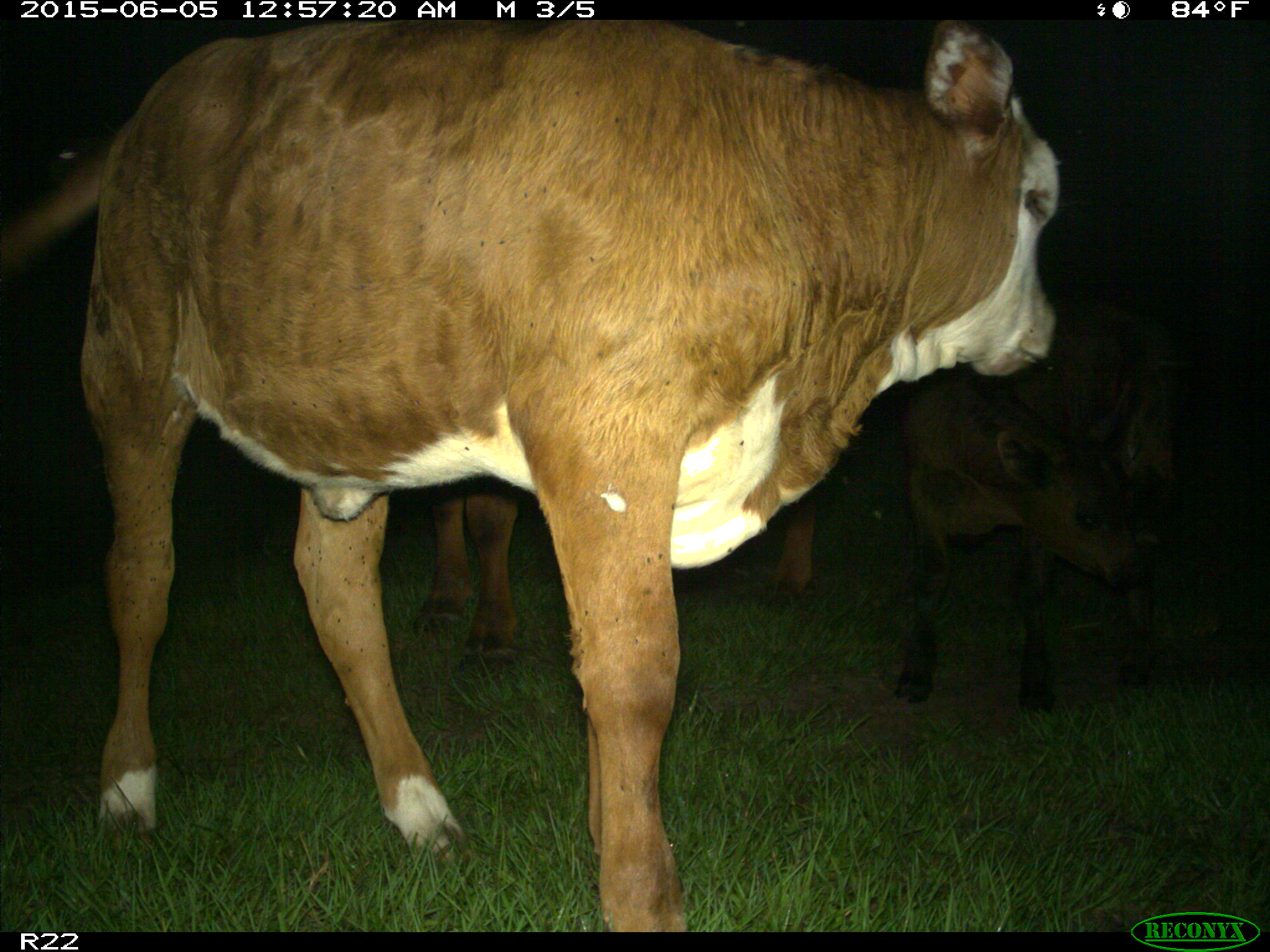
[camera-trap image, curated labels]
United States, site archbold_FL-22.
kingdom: Animalia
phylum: Chordata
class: Mammalia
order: Artiodactyla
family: Bovidae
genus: Bos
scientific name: Bos taurus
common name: domestic cow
Bos taurus (domestic cow).